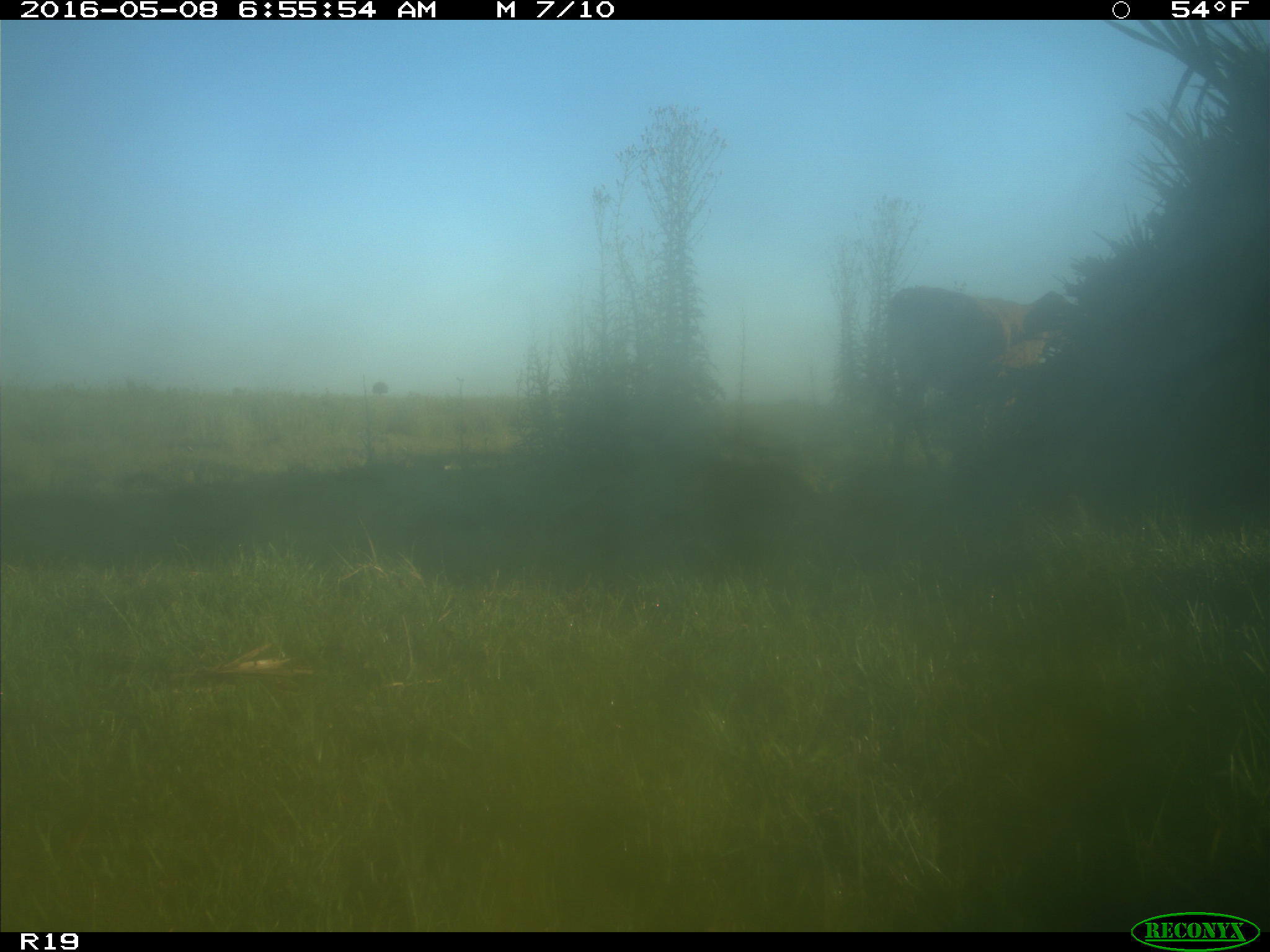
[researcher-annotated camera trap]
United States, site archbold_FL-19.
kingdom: Animalia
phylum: Chordata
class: Mammalia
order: Artiodactyla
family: Bovidae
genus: Bos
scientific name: Bos taurus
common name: domestic cow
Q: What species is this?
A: Bos taurus (domestic cow).